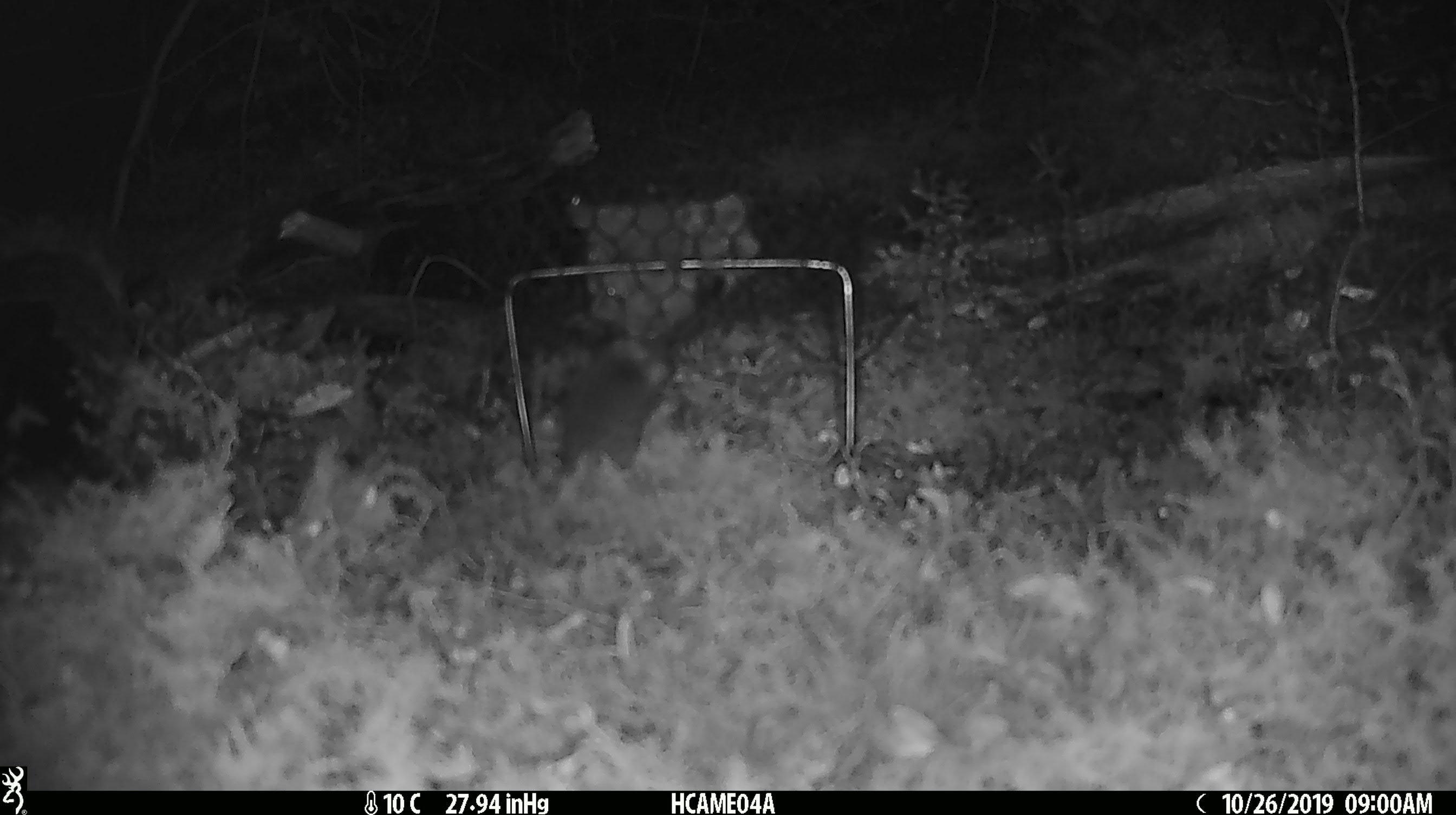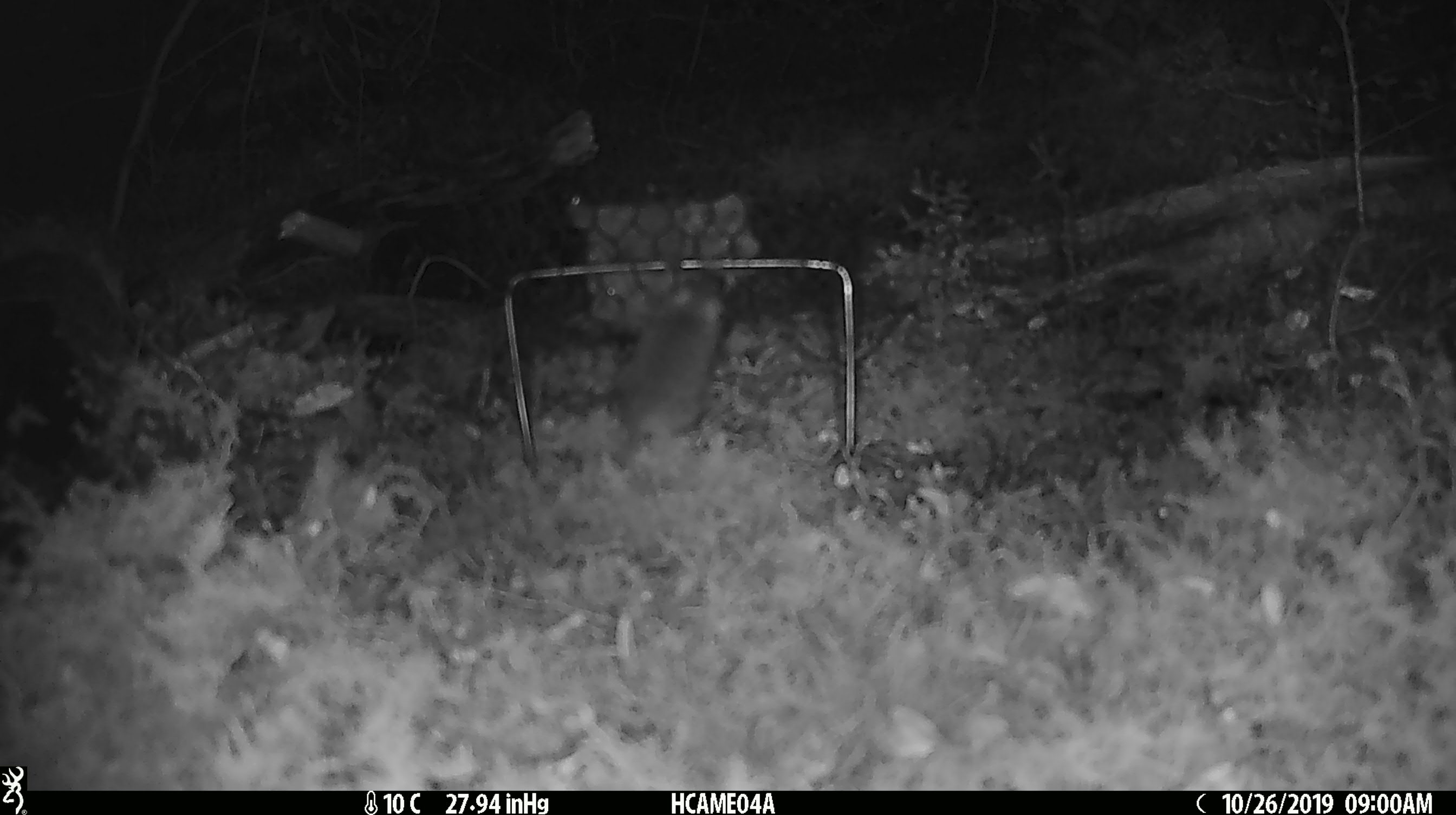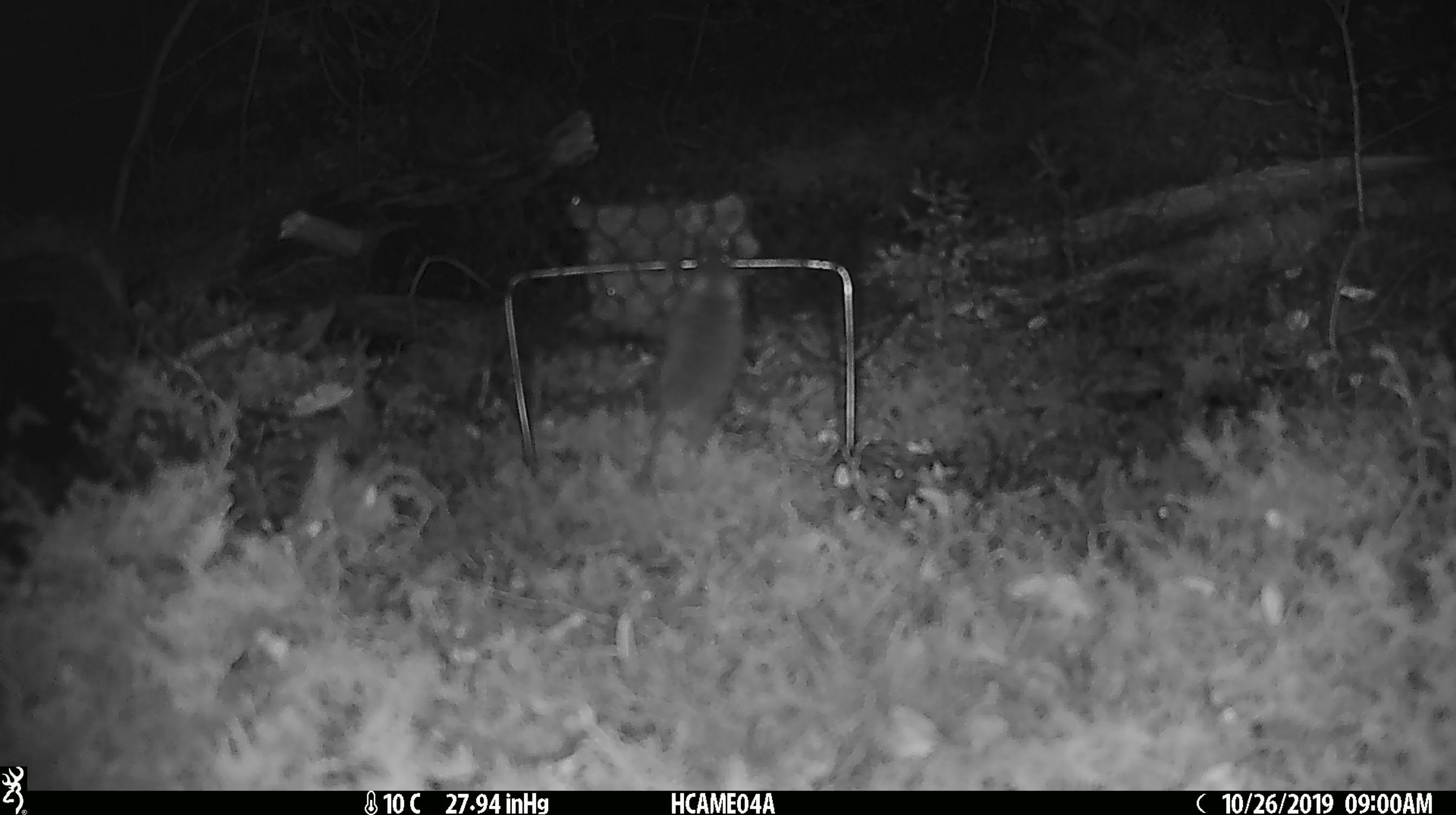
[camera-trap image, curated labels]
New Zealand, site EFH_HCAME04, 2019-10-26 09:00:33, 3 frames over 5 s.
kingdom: Animalia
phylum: Chordata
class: Mammalia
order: Rodentia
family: Muridae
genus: Mus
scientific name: Mus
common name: mouse